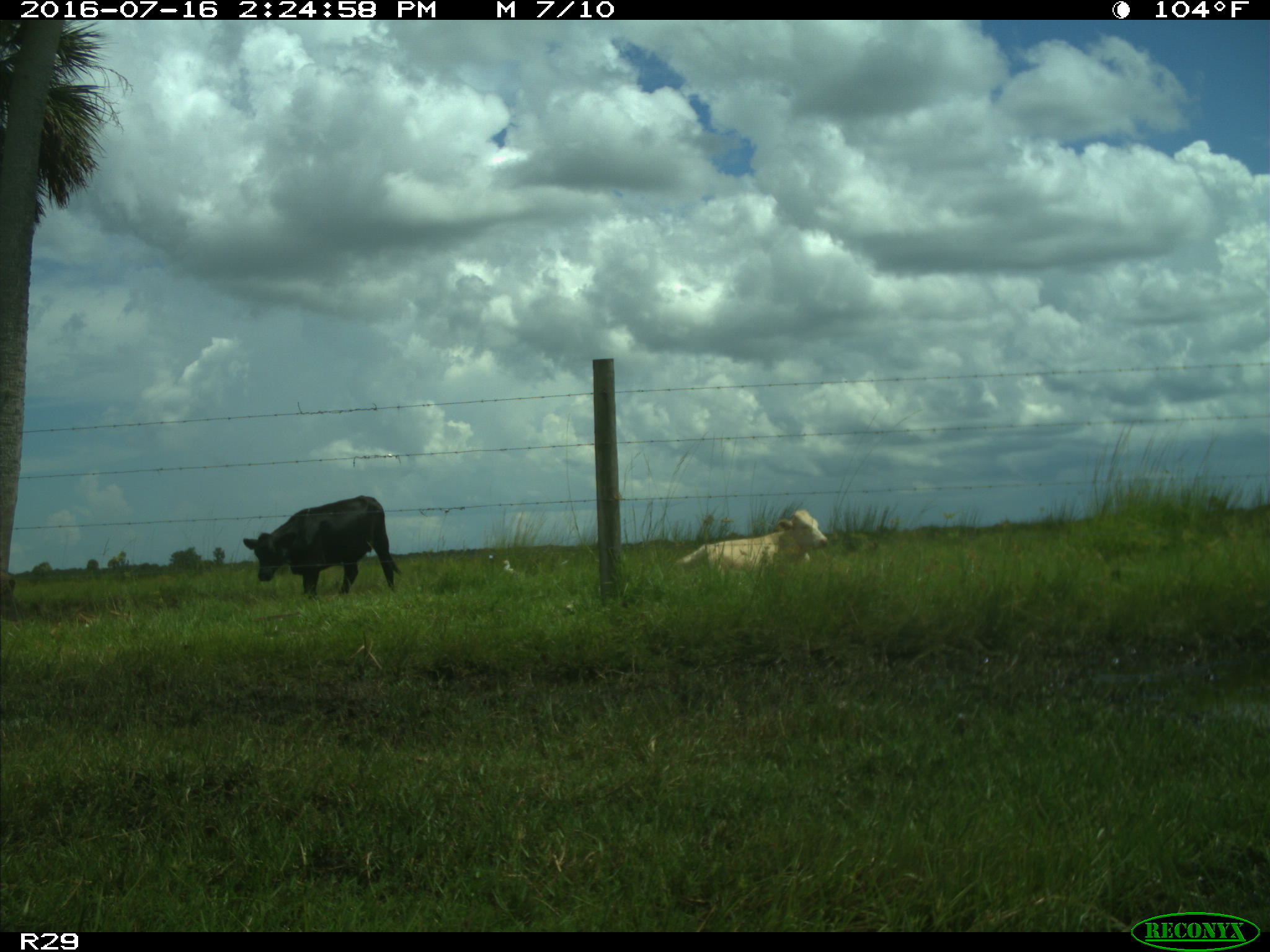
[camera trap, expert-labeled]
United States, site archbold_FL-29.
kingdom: Animalia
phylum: Chordata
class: Mammalia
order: Artiodactyla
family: Bovidae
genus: Bos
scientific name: Bos taurus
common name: domestic cow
Bos taurus (domestic cow).